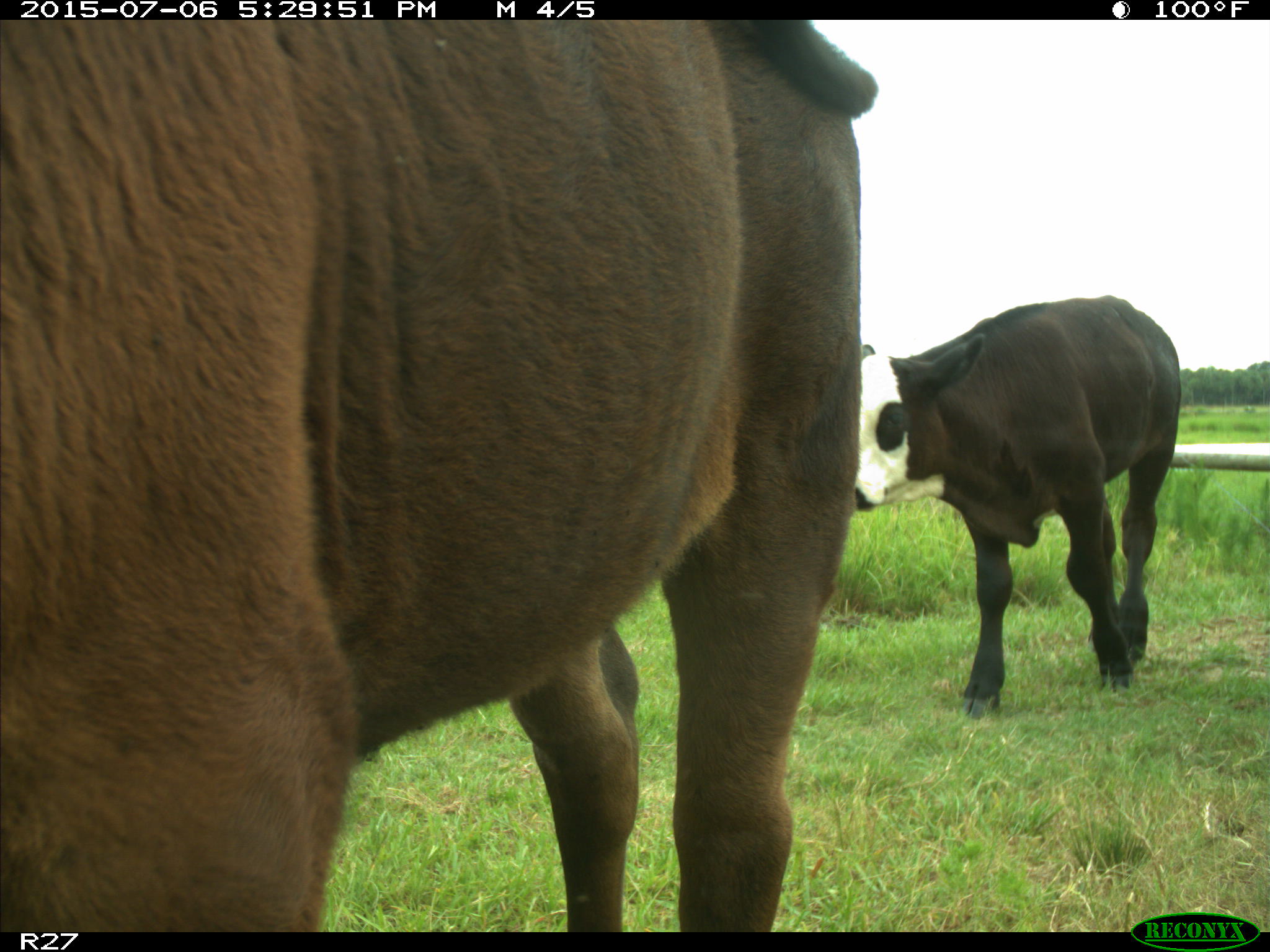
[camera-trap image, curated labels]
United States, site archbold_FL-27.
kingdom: Animalia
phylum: Chordata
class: Mammalia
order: Artiodactyla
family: Bovidae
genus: Bos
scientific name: Bos taurus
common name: domestic cow